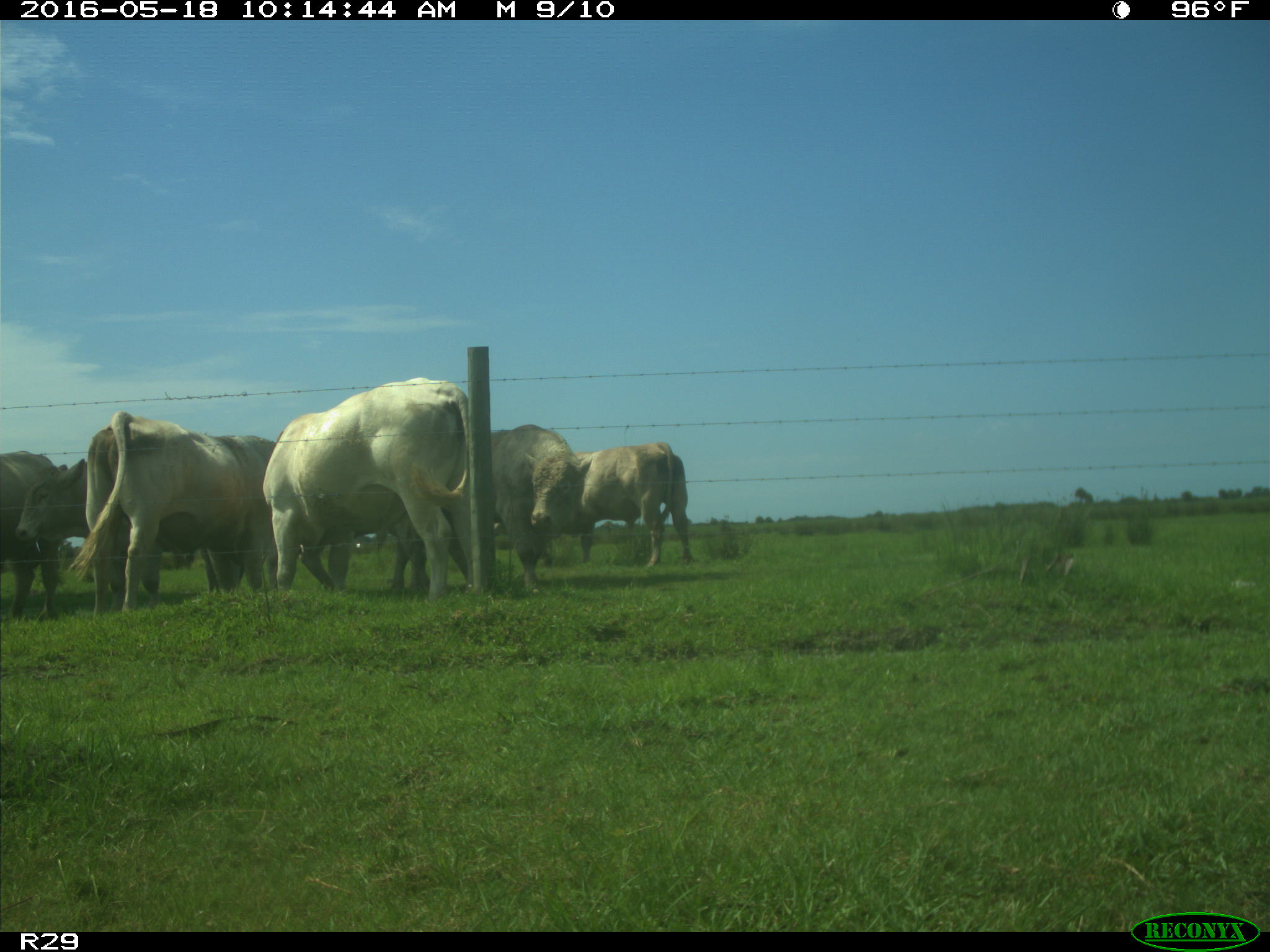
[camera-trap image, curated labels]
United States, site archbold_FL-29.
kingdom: Animalia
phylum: Chordata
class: Mammalia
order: Artiodactyla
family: Bovidae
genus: Bos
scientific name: Bos taurus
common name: domestic cow